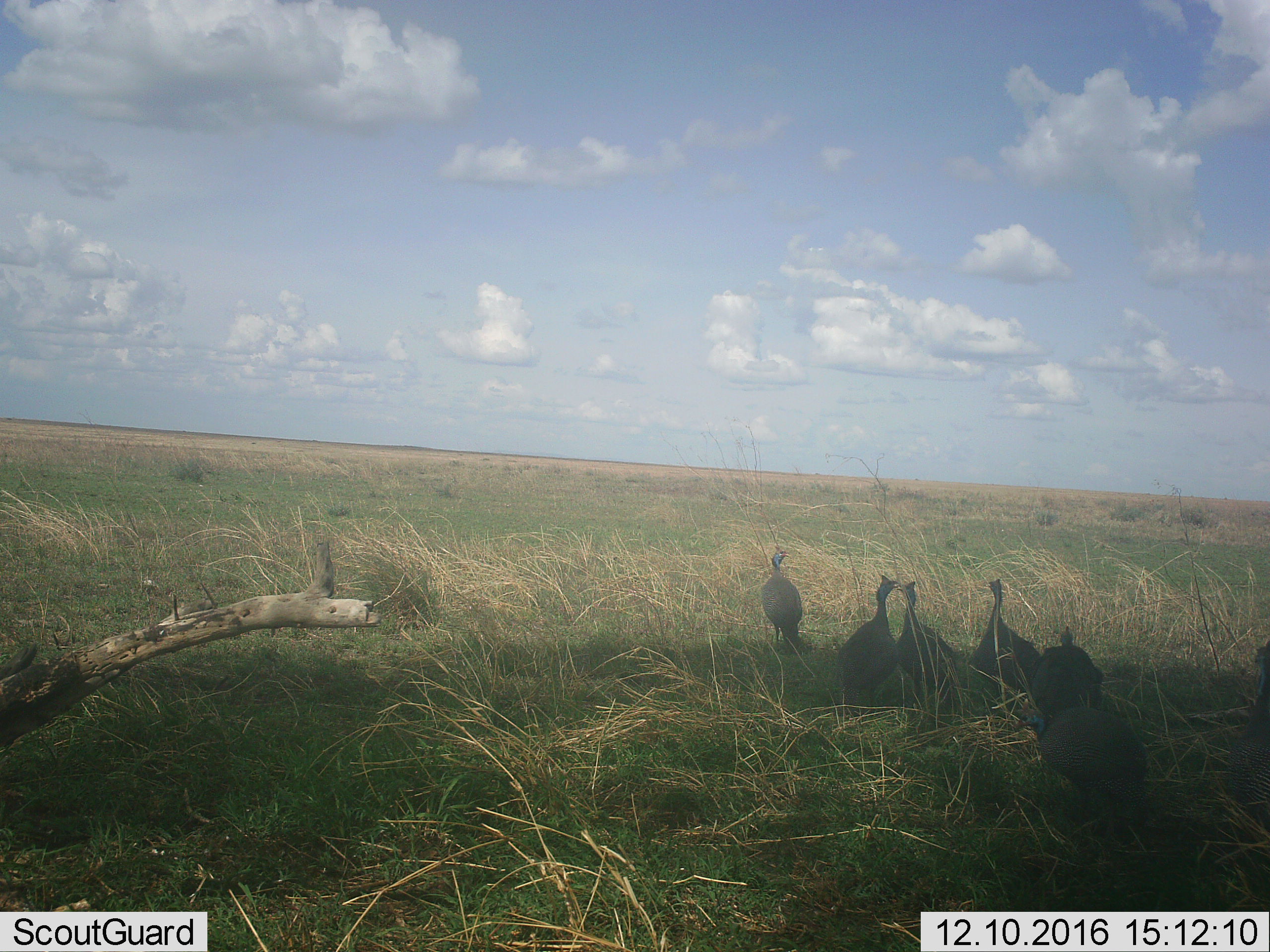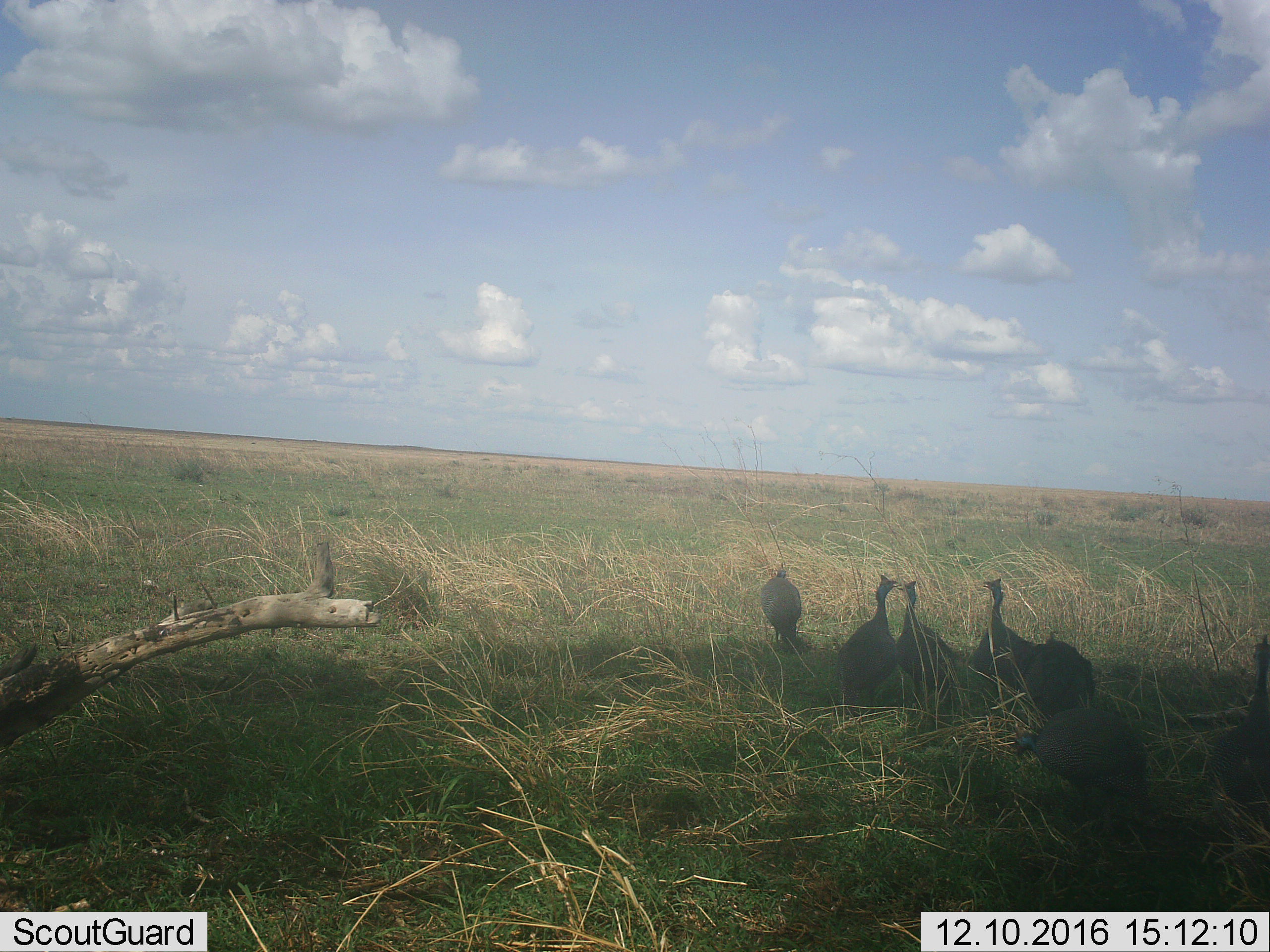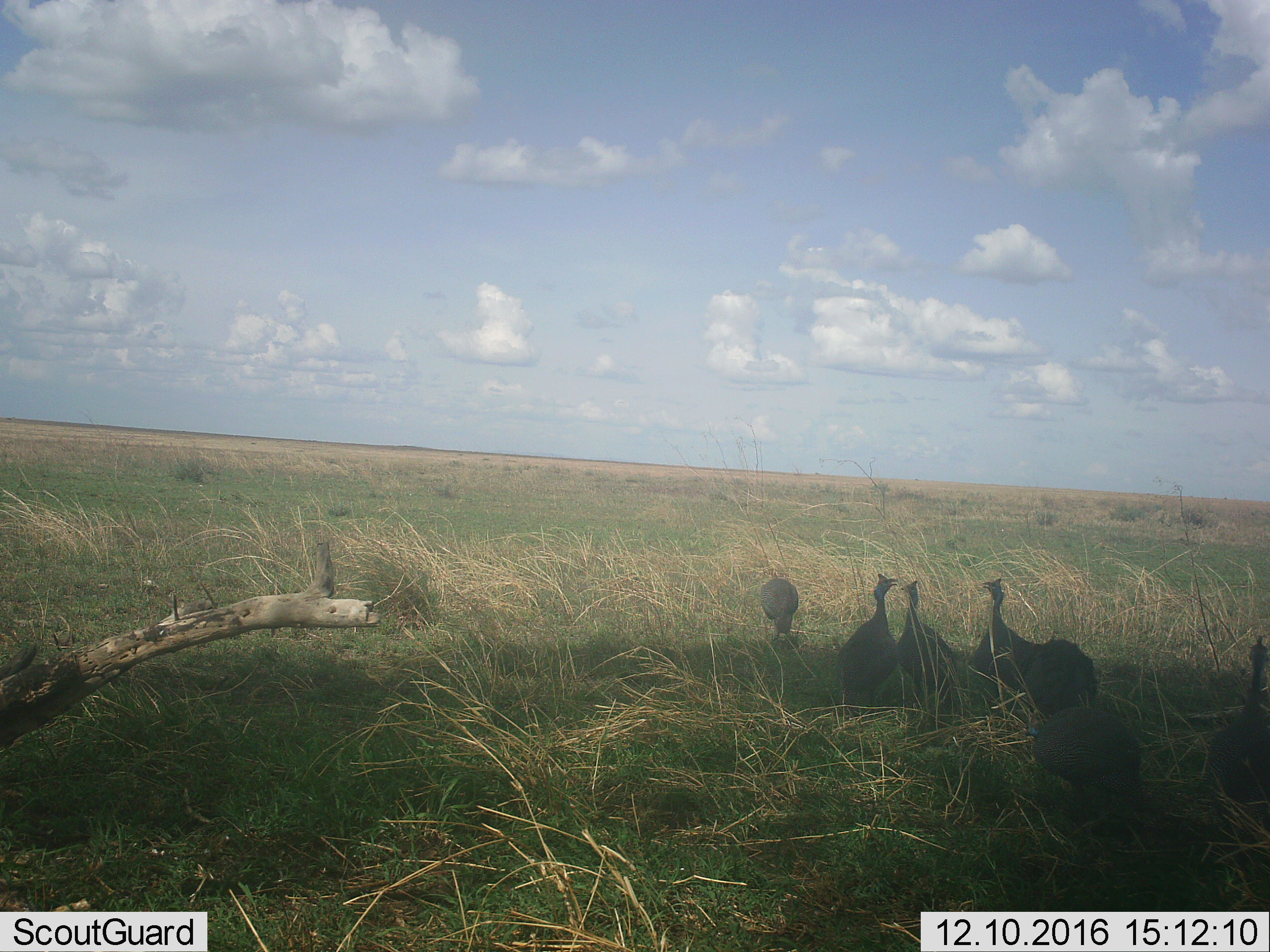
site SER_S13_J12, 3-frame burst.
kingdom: Animalia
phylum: Chordata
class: Aves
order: Galliformes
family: Numididae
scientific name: Numididae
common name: guineafowl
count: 7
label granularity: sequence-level